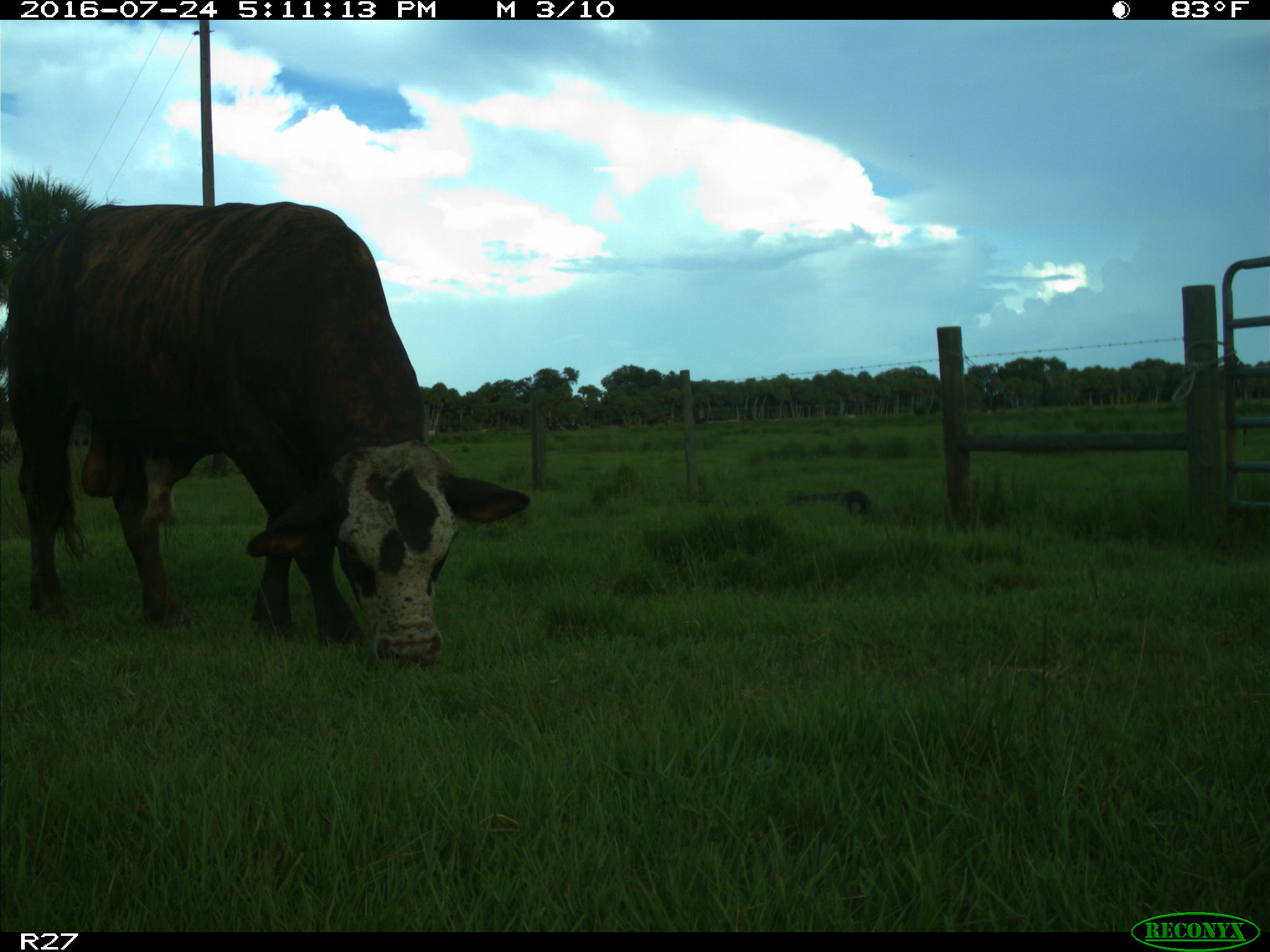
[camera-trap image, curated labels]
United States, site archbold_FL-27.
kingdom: Animalia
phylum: Chordata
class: Mammalia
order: Artiodactyla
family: Bovidae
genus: Bos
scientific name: Bos taurus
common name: domestic cow